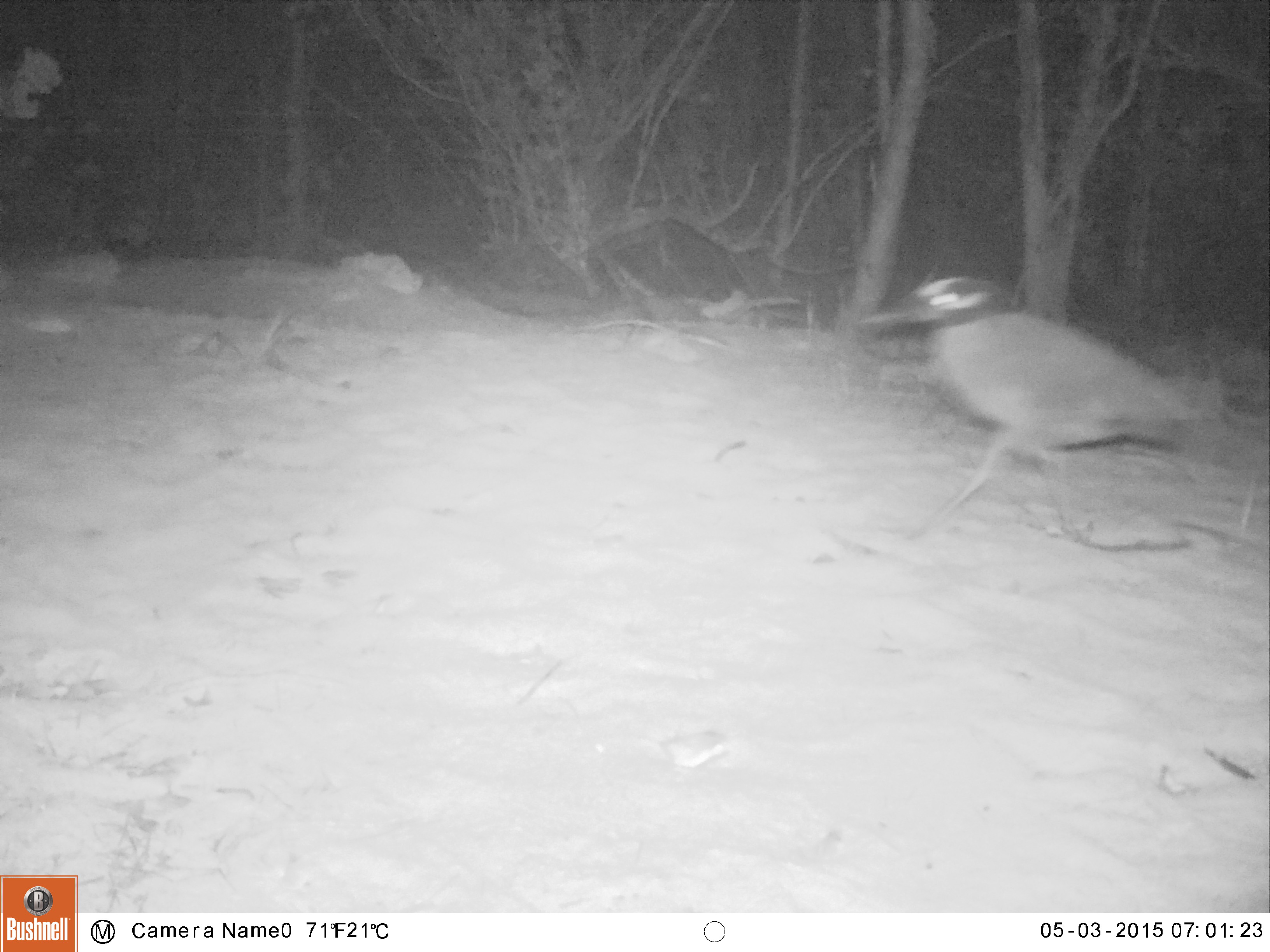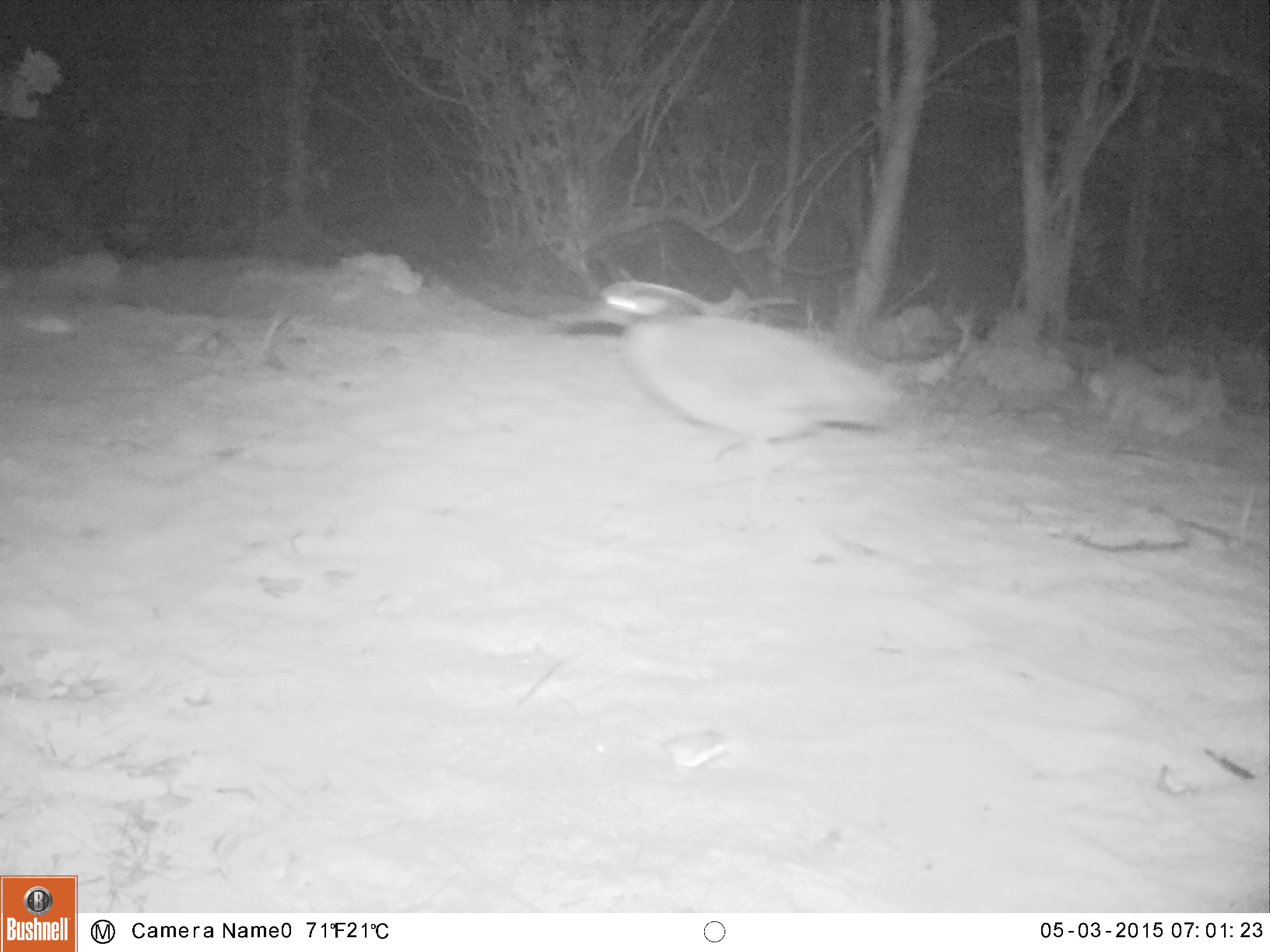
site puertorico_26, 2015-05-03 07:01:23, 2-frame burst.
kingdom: Animalia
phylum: Chordata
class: Aves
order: Pelecaniformes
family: Ardeidae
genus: Nyctanassa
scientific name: Nyctanassa violacea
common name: yellow-crowned night heron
Yellow-crowned night heron (Nyctanassa violacea).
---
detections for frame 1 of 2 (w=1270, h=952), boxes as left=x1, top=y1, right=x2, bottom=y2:
yellow-crowned night heron: left=868, top=272, right=1224, bottom=543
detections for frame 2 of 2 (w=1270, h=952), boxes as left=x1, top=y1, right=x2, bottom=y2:
yellow-crowned night heron: left=551, top=275, right=908, bottom=486